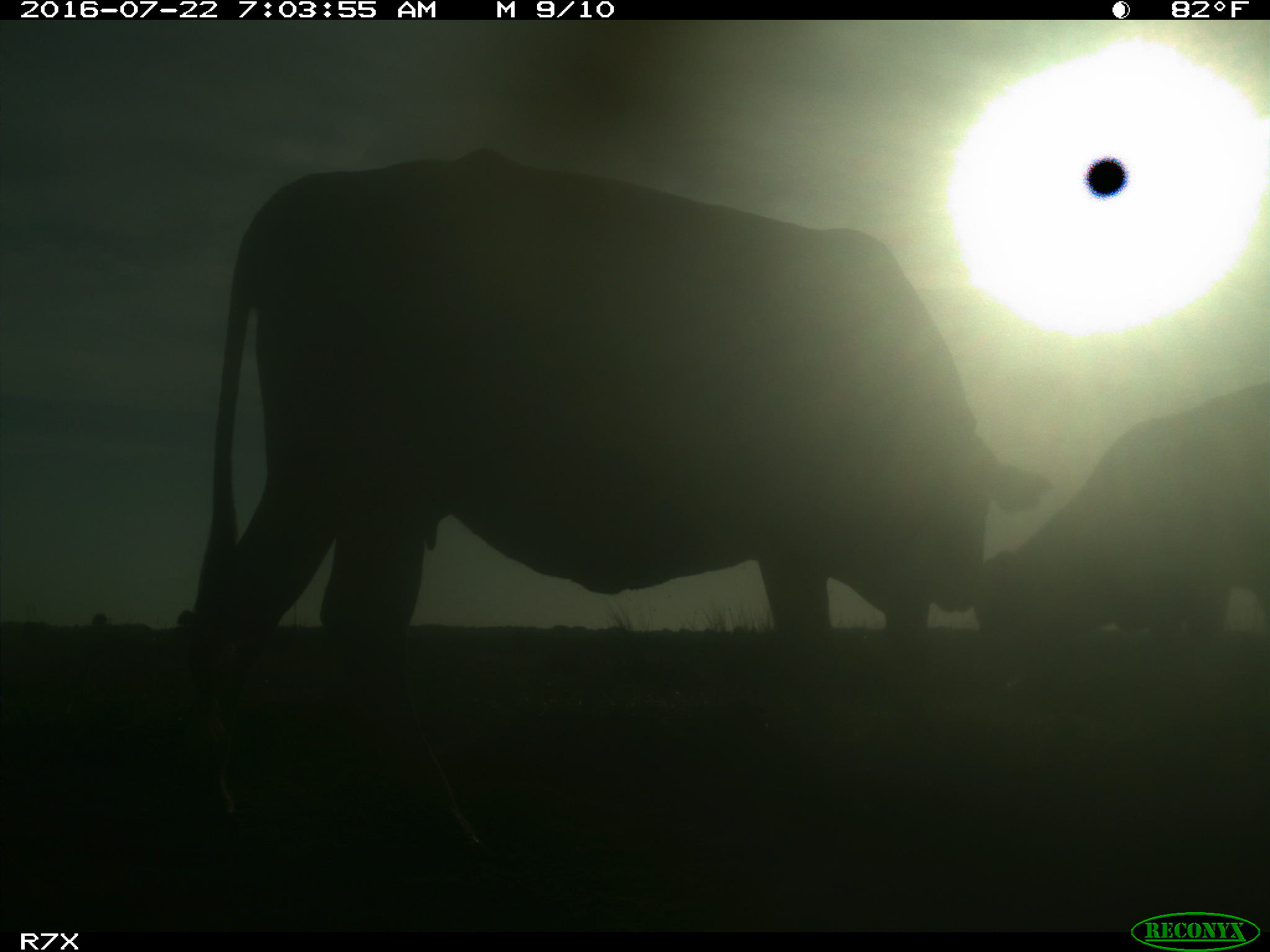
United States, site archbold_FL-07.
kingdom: Animalia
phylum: Chordata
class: Mammalia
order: Artiodactyla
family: Bovidae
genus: Bos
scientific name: Bos taurus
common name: domestic cow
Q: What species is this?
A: Bos taurus (domestic cow).